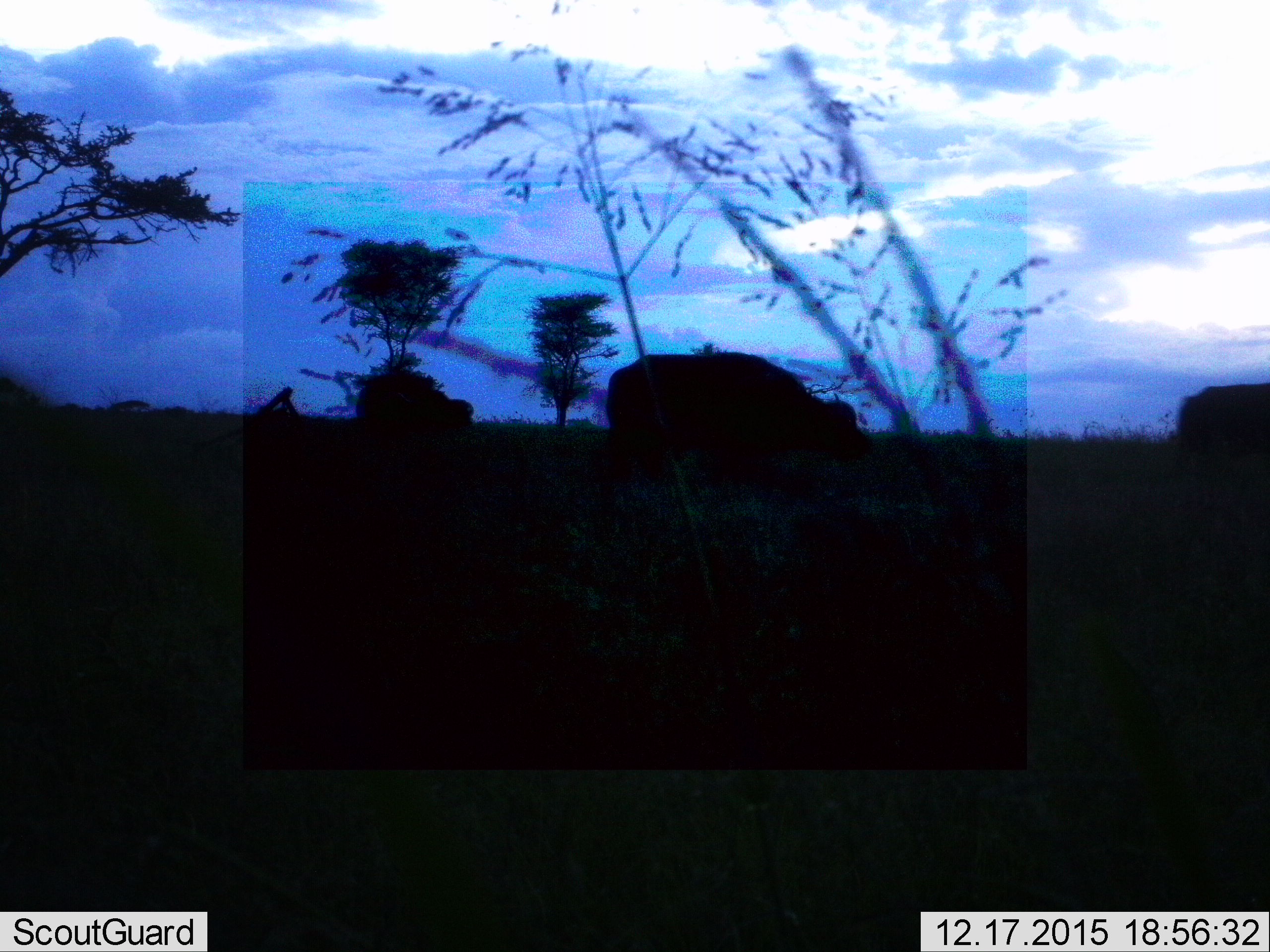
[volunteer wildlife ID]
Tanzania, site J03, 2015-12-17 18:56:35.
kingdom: Animalia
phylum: Chordata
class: Mammalia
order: Artiodactyla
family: Bovidae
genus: Syncerus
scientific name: Syncerus caffer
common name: cape buffalo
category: buffalo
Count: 3.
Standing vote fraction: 14%.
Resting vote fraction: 0%.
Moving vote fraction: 57%.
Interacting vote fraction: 14%.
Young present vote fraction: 0%.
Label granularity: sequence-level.